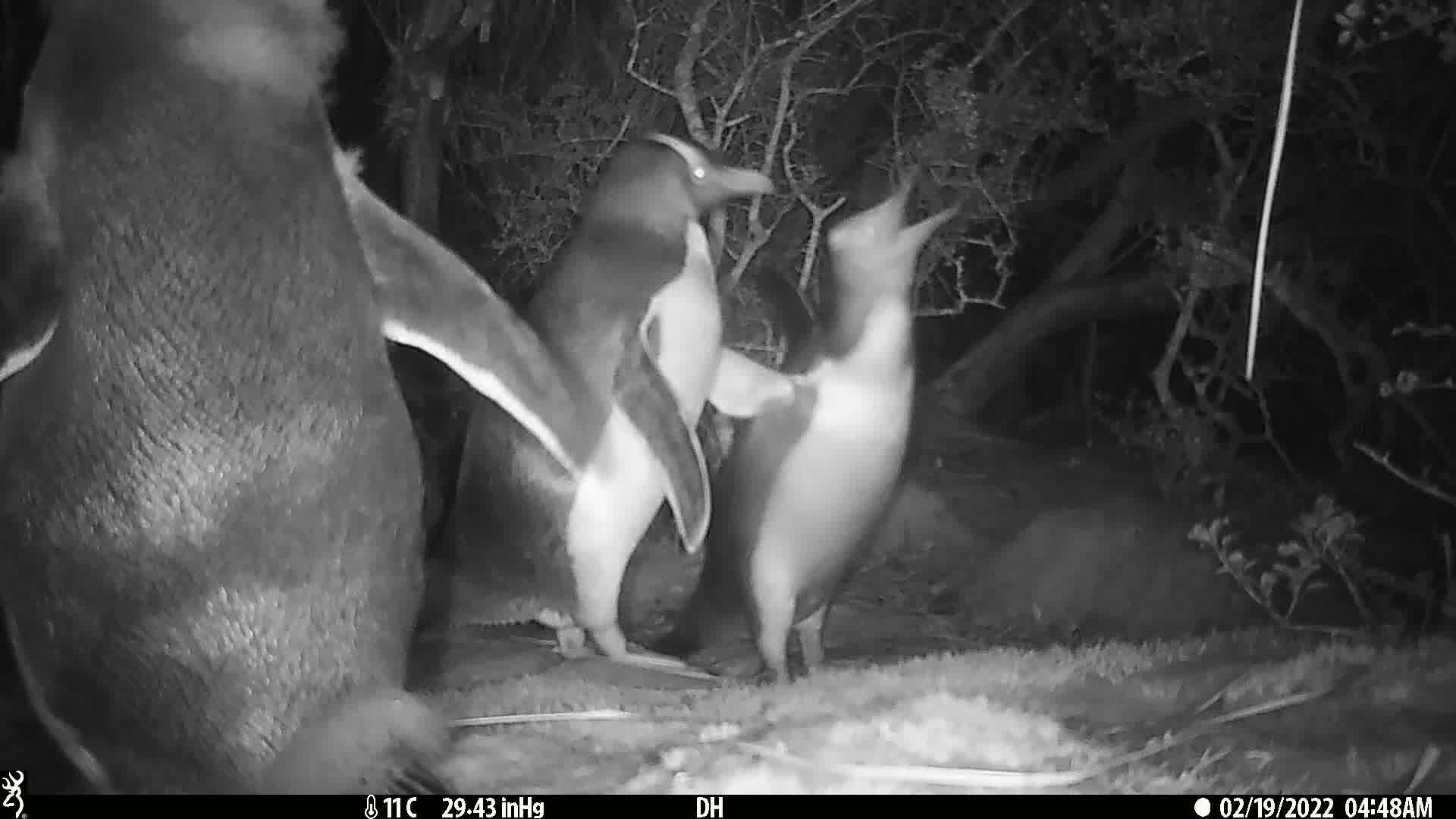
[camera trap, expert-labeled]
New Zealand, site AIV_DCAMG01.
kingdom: Animalia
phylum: Chordata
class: Aves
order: Sphenisciformes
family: Spheniscidae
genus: Megadyptes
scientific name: Megadyptes antipodes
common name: yellow-eyed penguin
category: yellow eyed penguin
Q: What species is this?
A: Yellow eyed penguin (yellow-eyed penguin) (Megadyptes antipodes).